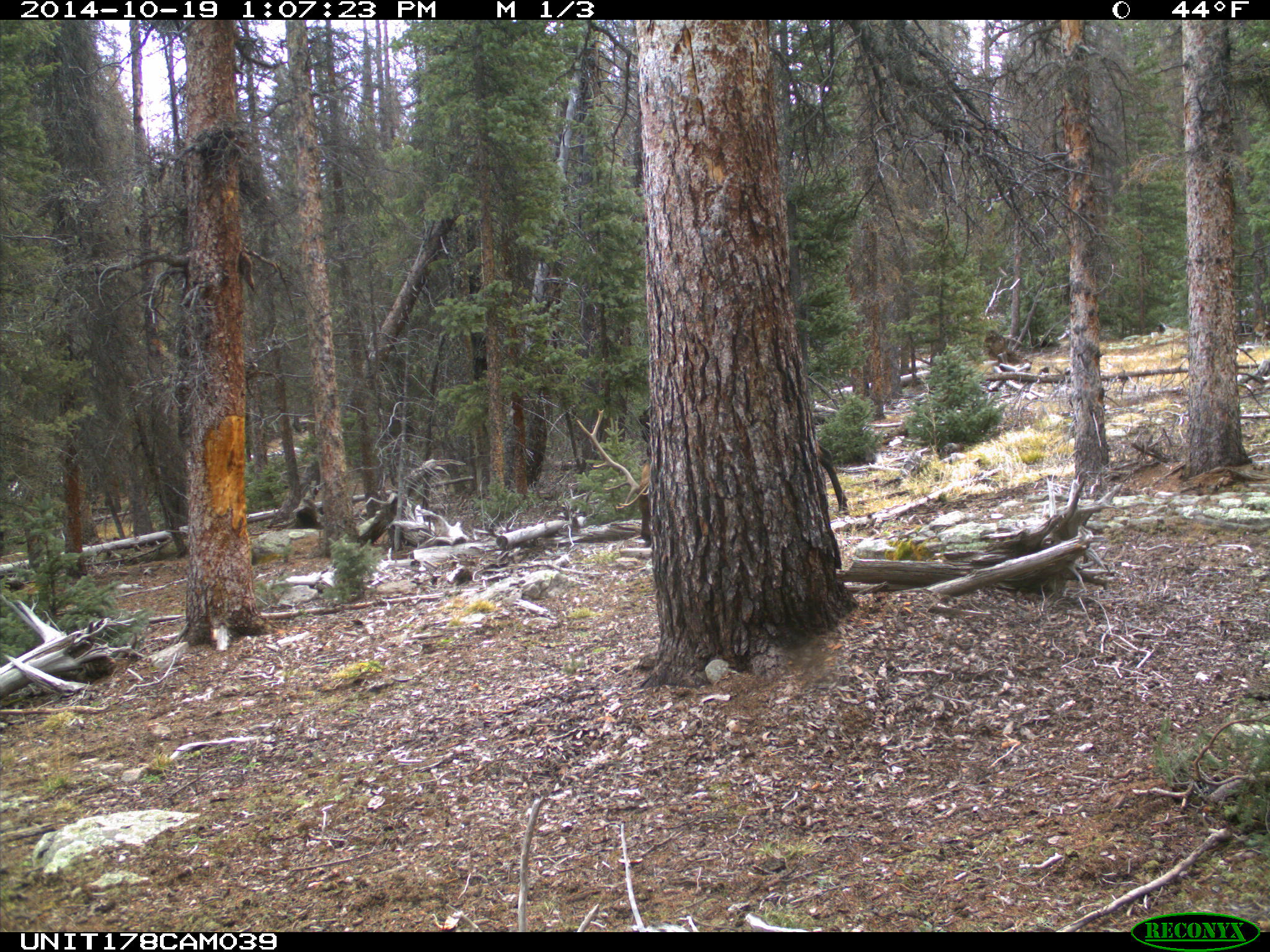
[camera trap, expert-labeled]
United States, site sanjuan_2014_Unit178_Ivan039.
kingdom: Animalia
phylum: Chordata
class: Mammalia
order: Artiodactyla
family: Cervidae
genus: Cervus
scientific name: Cervus elaphus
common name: red deer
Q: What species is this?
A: Cervus elaphus (red deer).